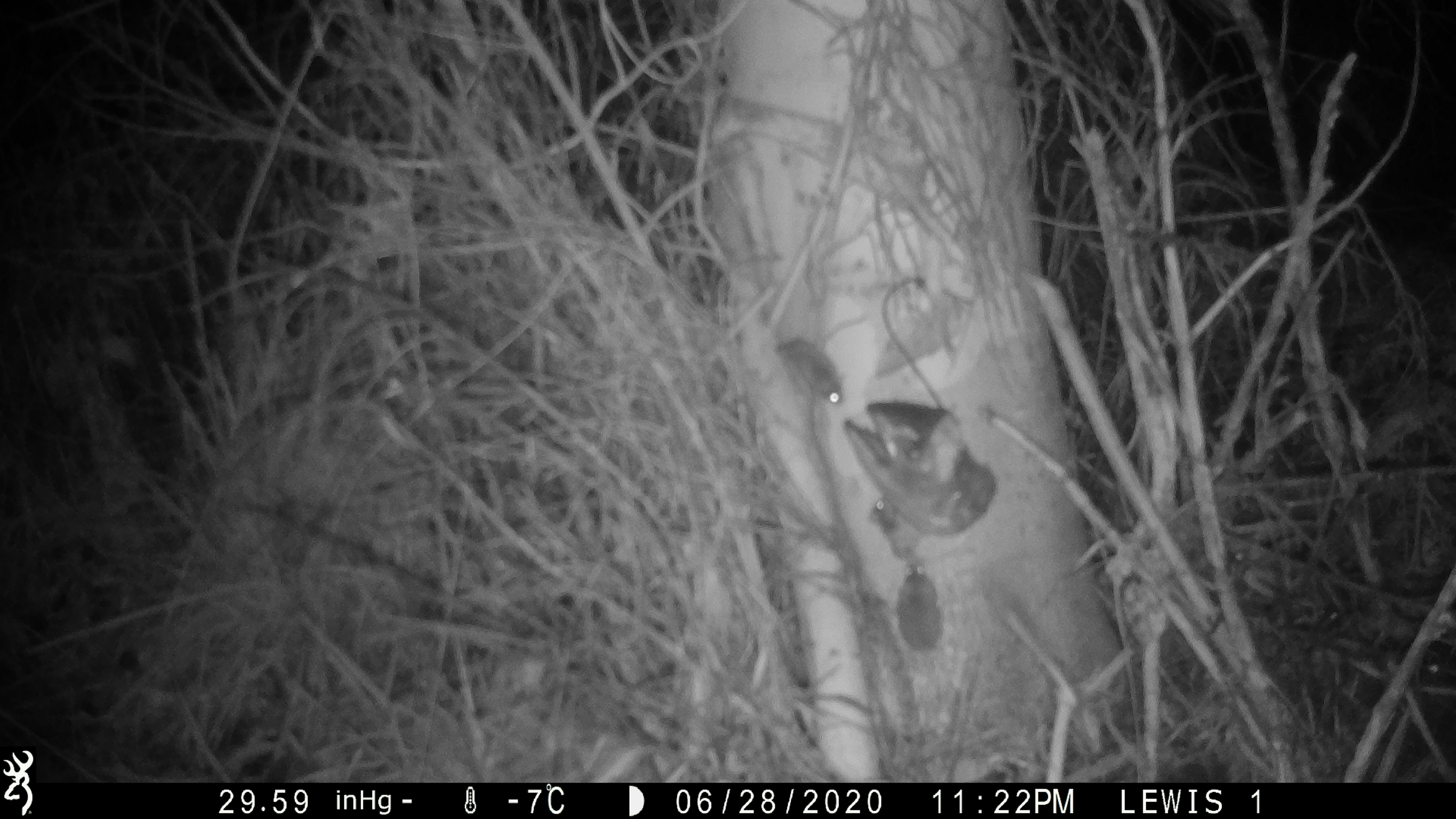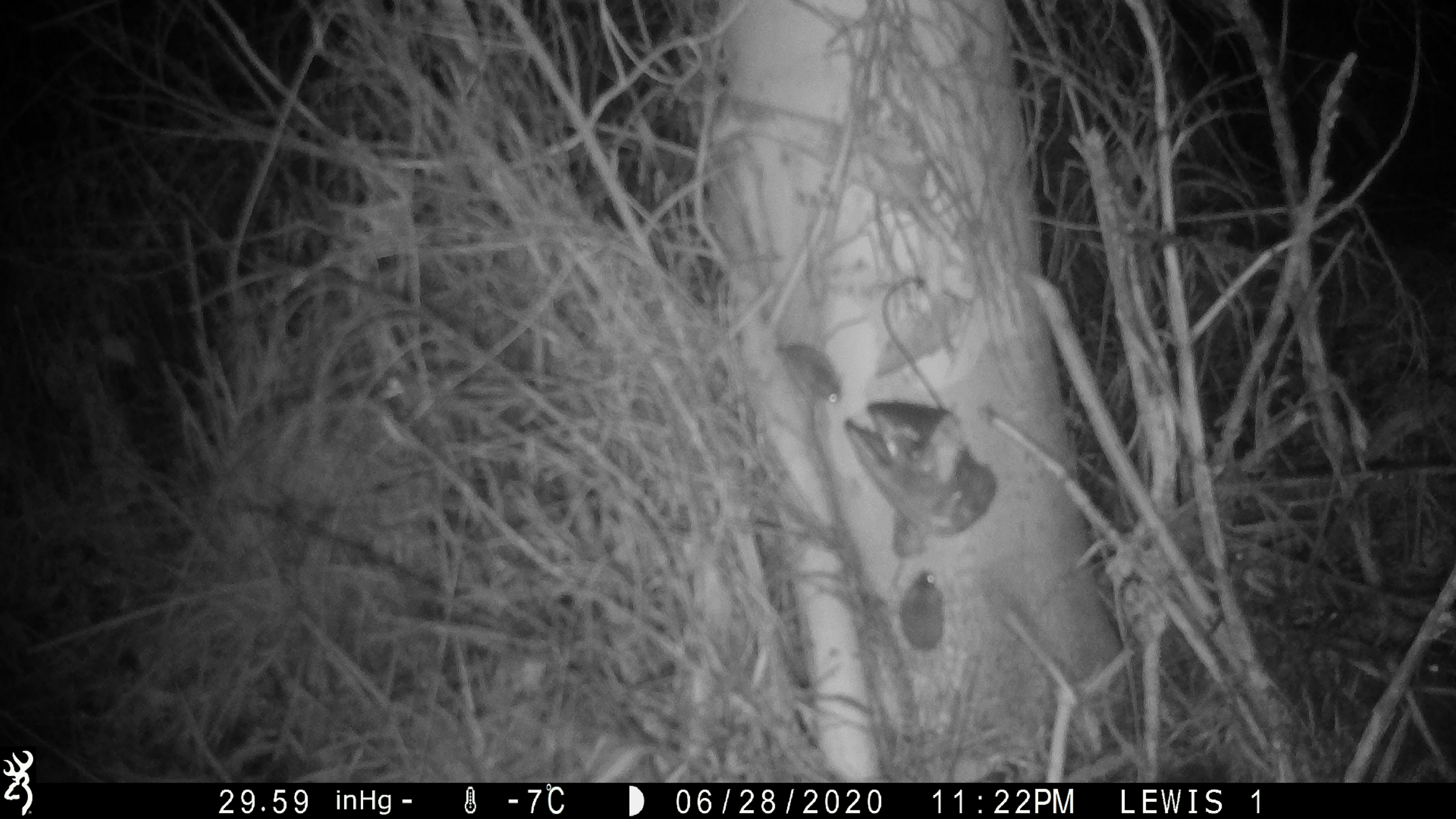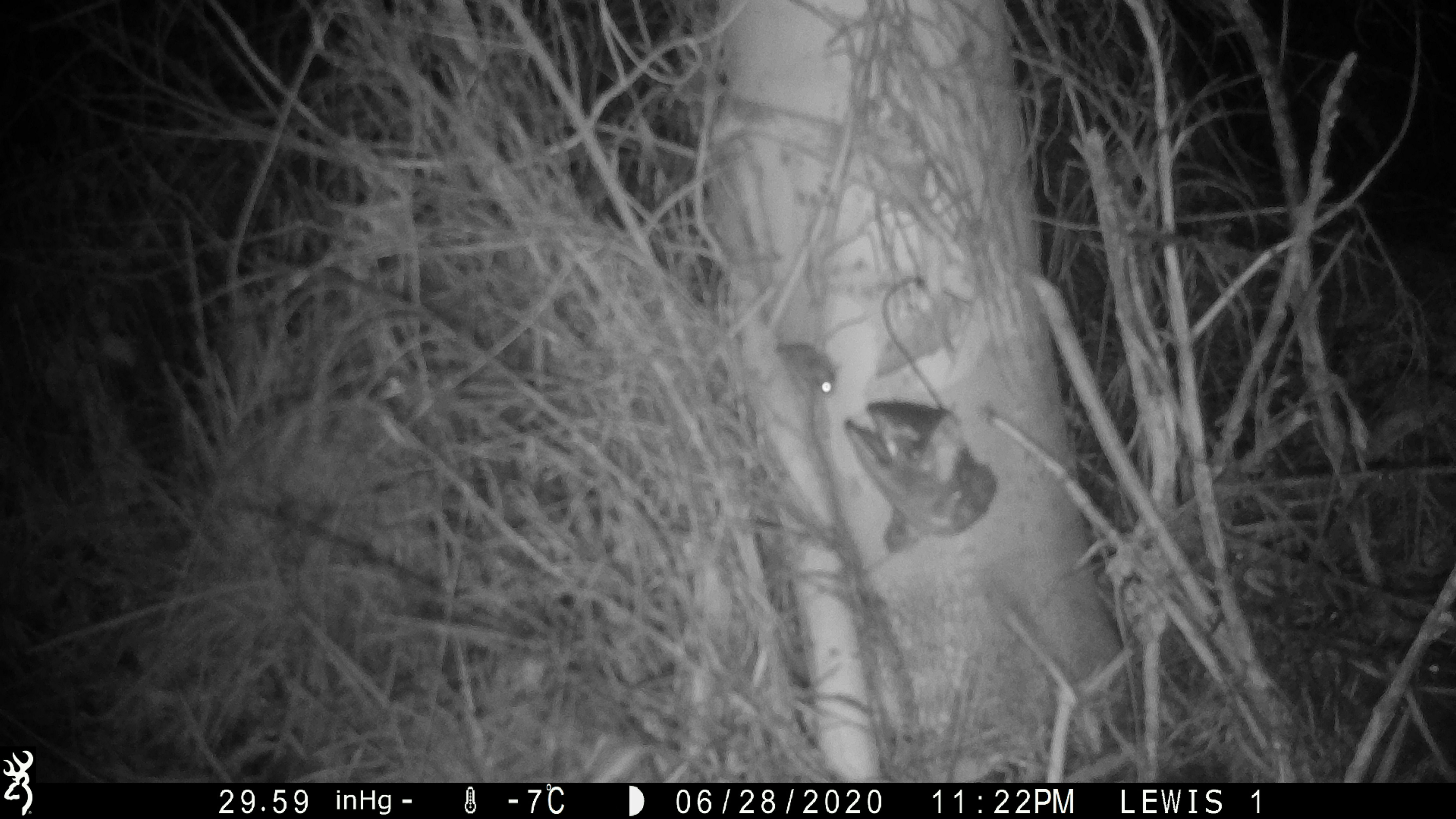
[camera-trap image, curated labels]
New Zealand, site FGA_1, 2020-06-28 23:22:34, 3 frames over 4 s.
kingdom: Animalia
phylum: Chordata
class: Mammalia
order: Rodentia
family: Muridae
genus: Mus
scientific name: Mus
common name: mouse